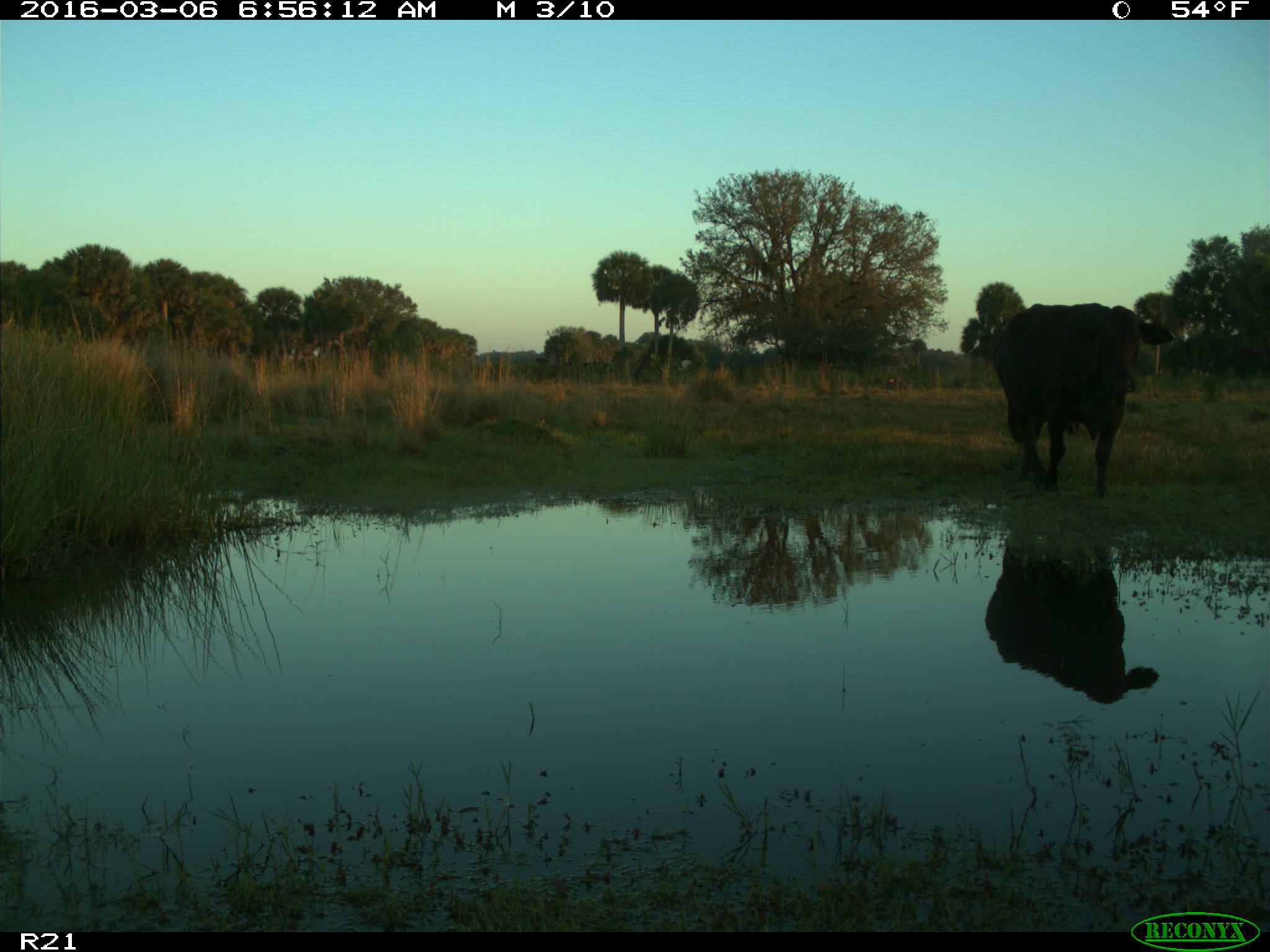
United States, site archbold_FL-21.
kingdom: Animalia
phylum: Chordata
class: Mammalia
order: Artiodactyla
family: Bovidae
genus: Bos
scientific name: Bos taurus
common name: domestic cow